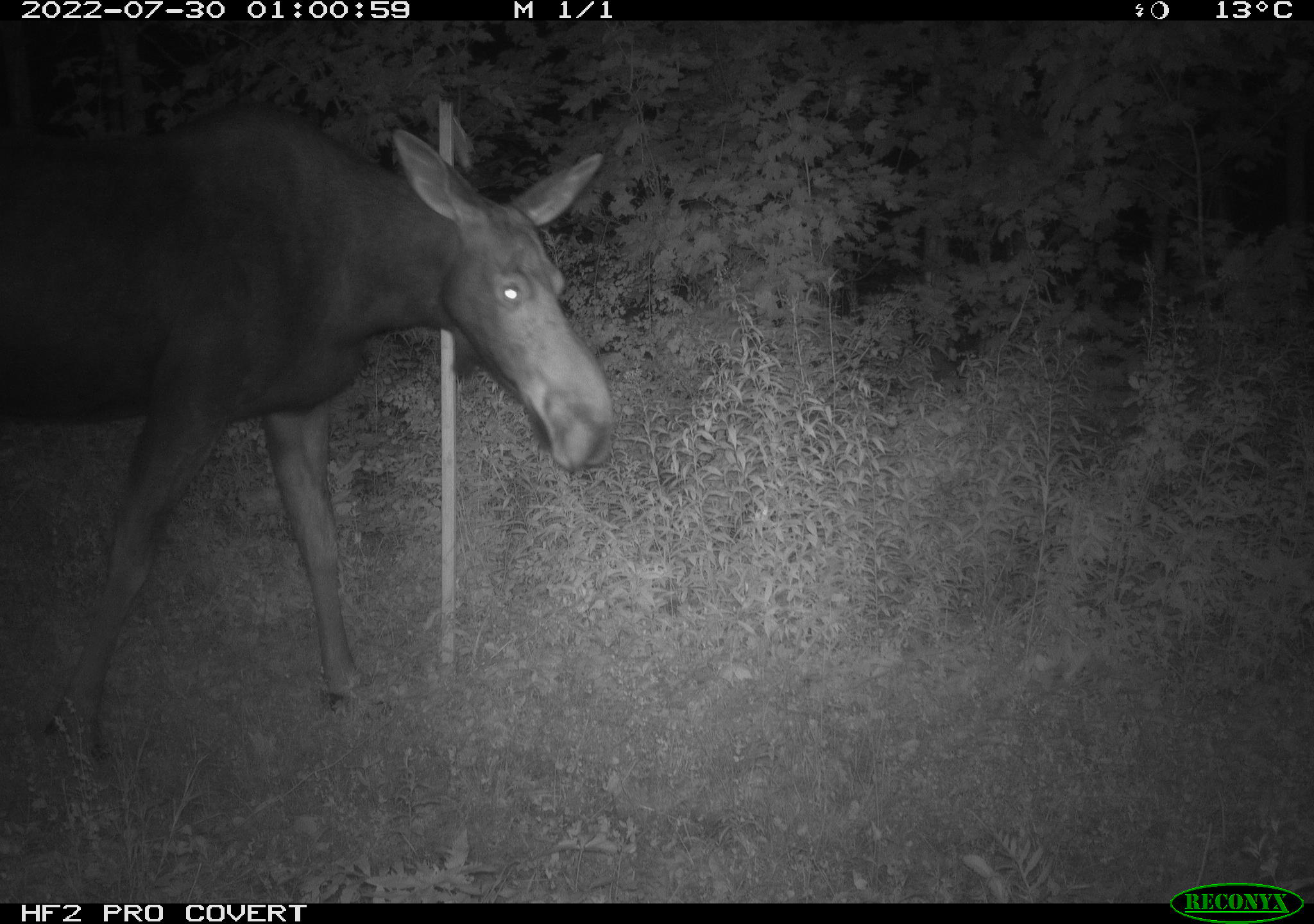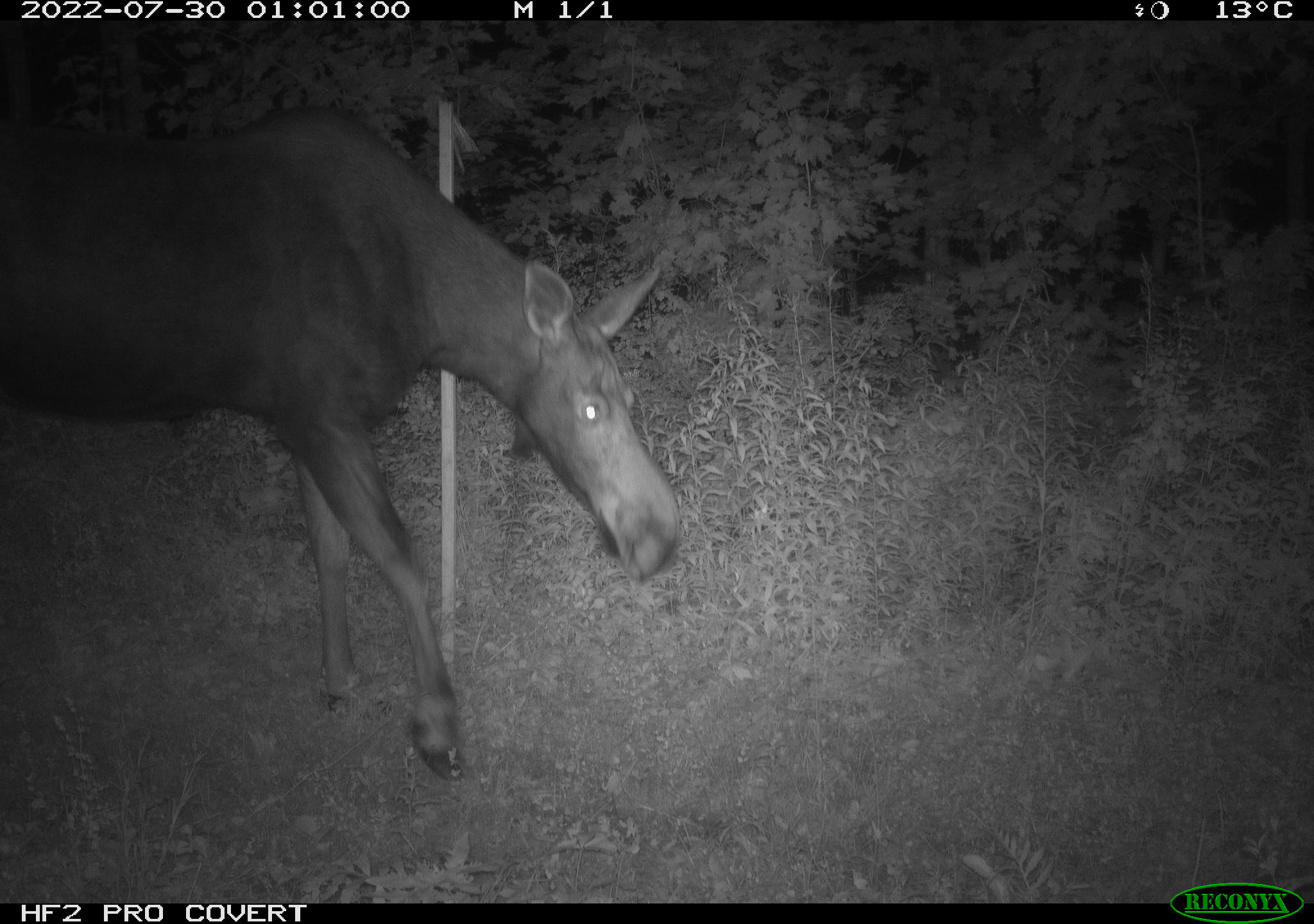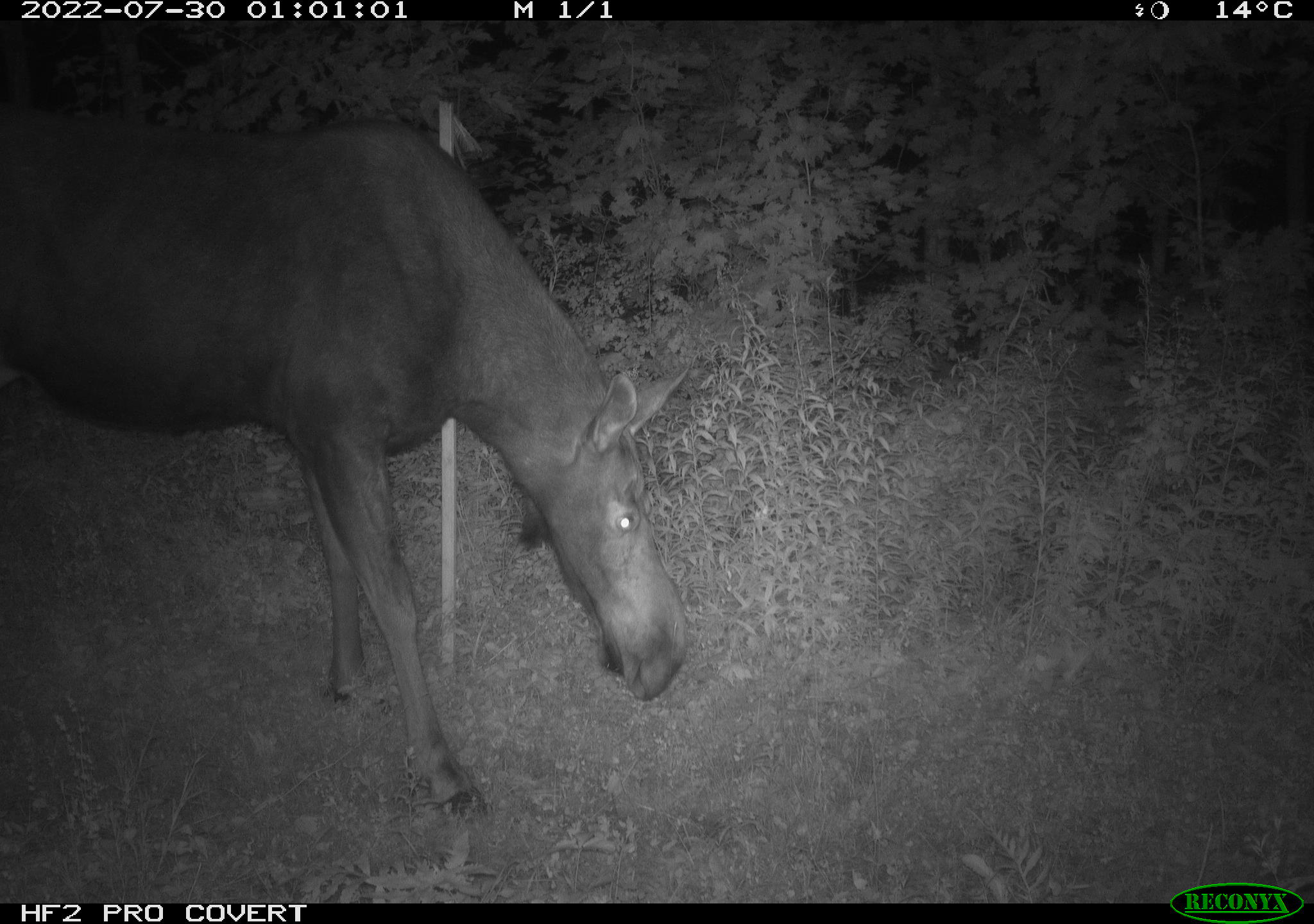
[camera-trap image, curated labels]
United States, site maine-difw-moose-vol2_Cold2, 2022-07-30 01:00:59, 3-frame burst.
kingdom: Animalia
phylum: Chordata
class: Mammalia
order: Artiodactyla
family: Cervidae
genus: Alces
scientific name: Alces alces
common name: moose